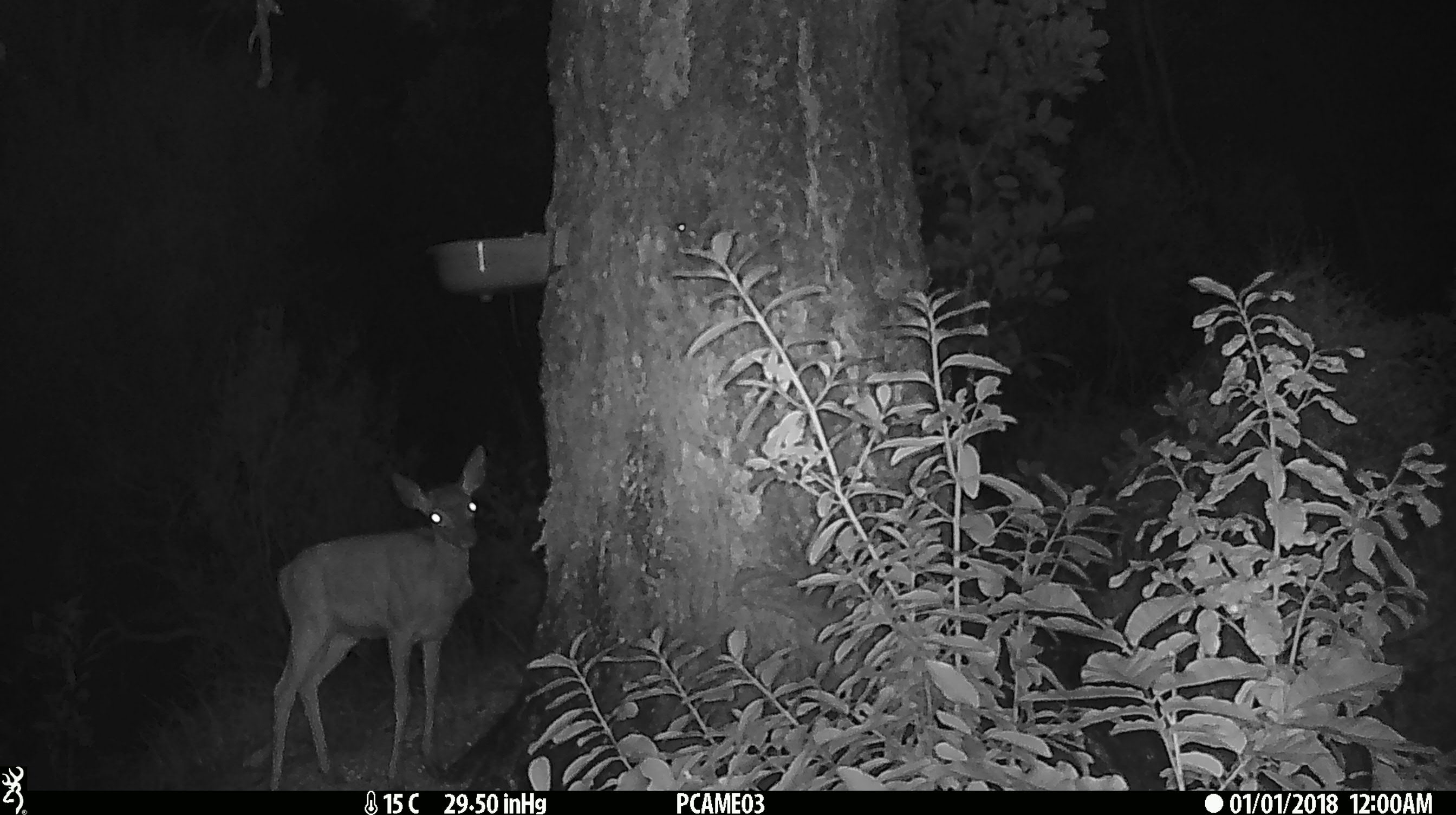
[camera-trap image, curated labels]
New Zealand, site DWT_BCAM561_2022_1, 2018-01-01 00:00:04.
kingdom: Animalia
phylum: Chordata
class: Mammalia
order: Artiodactyla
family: Cervidae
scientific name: Cervidae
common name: deer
Deer (Cervidae).